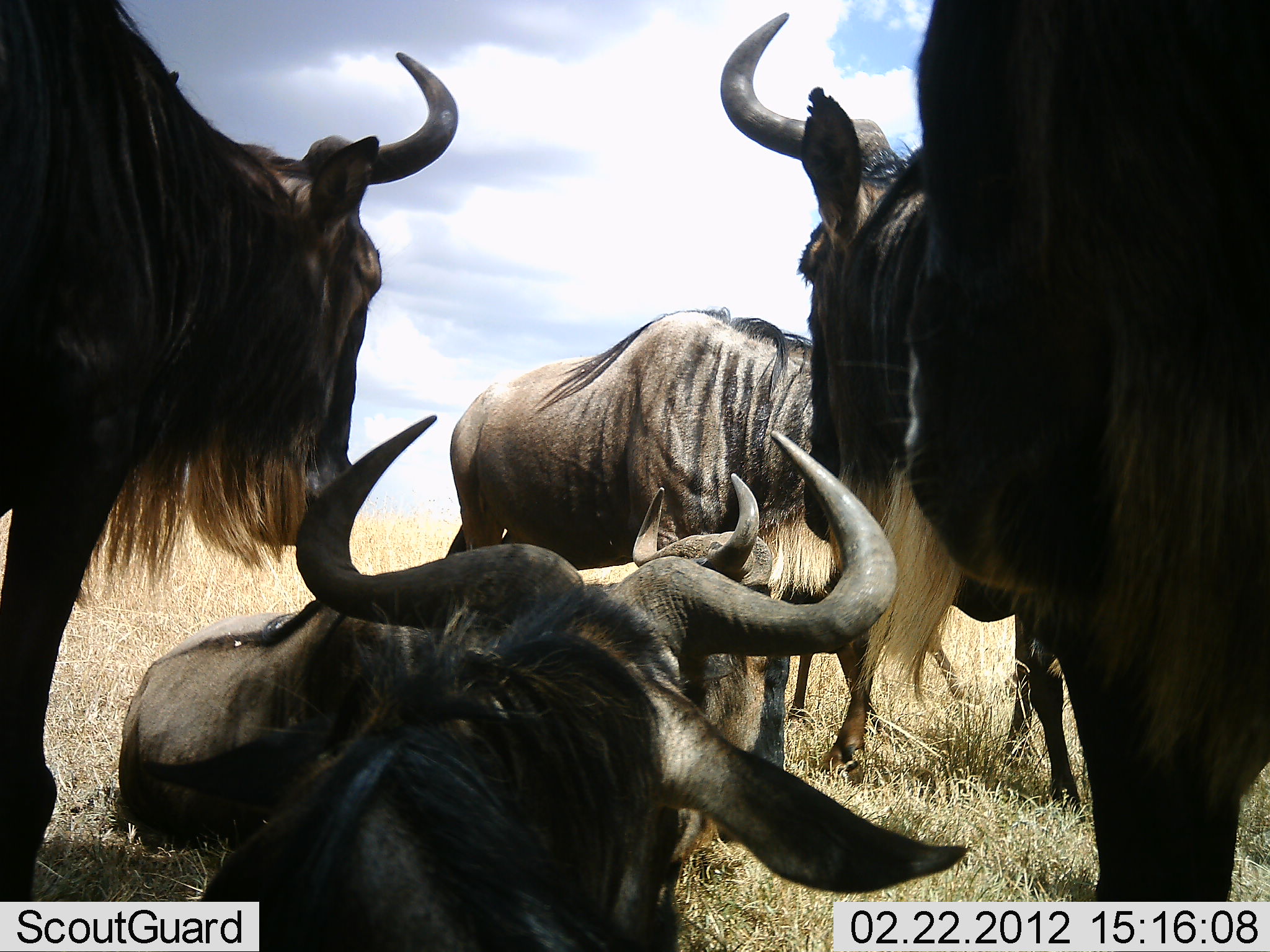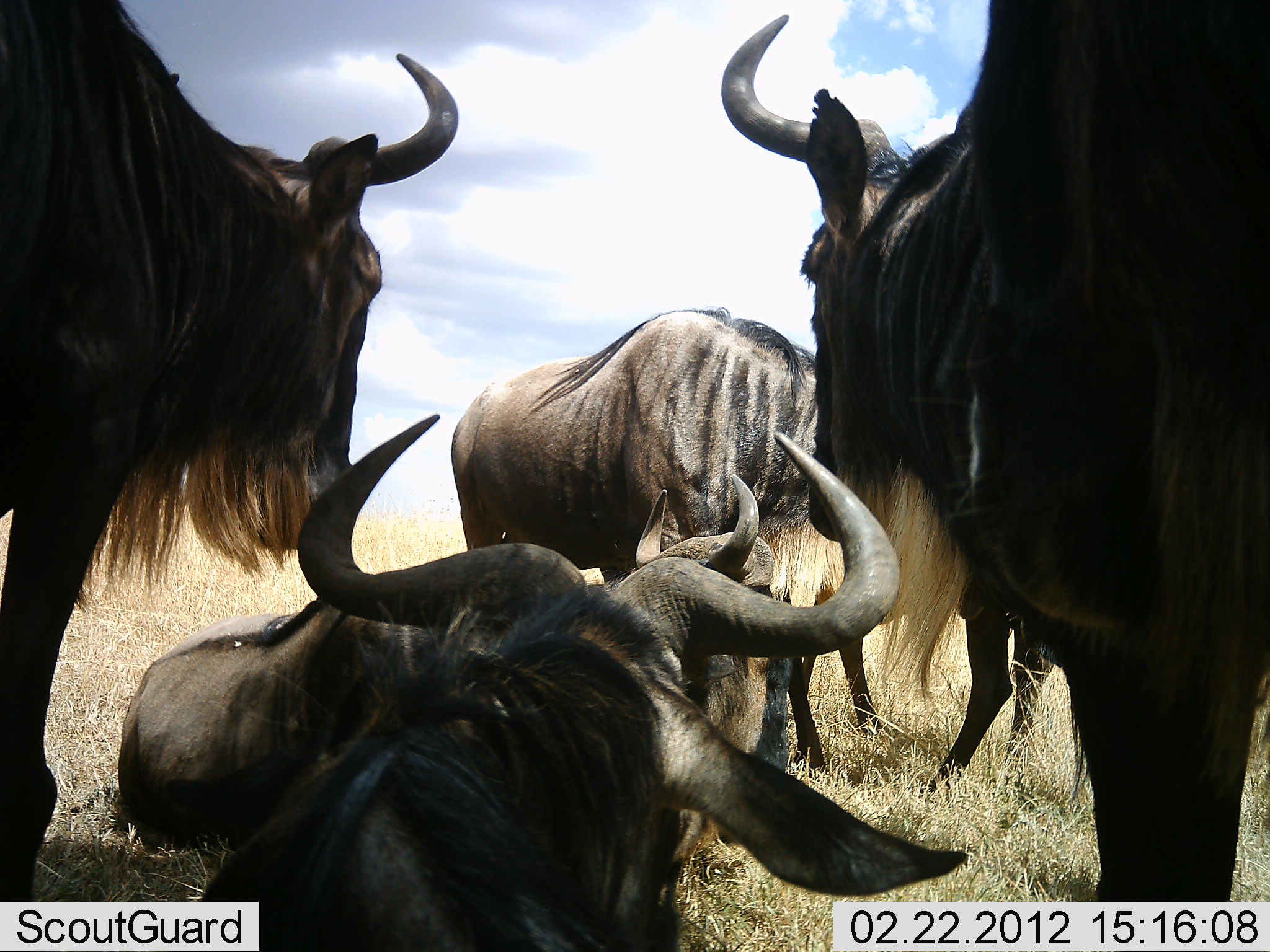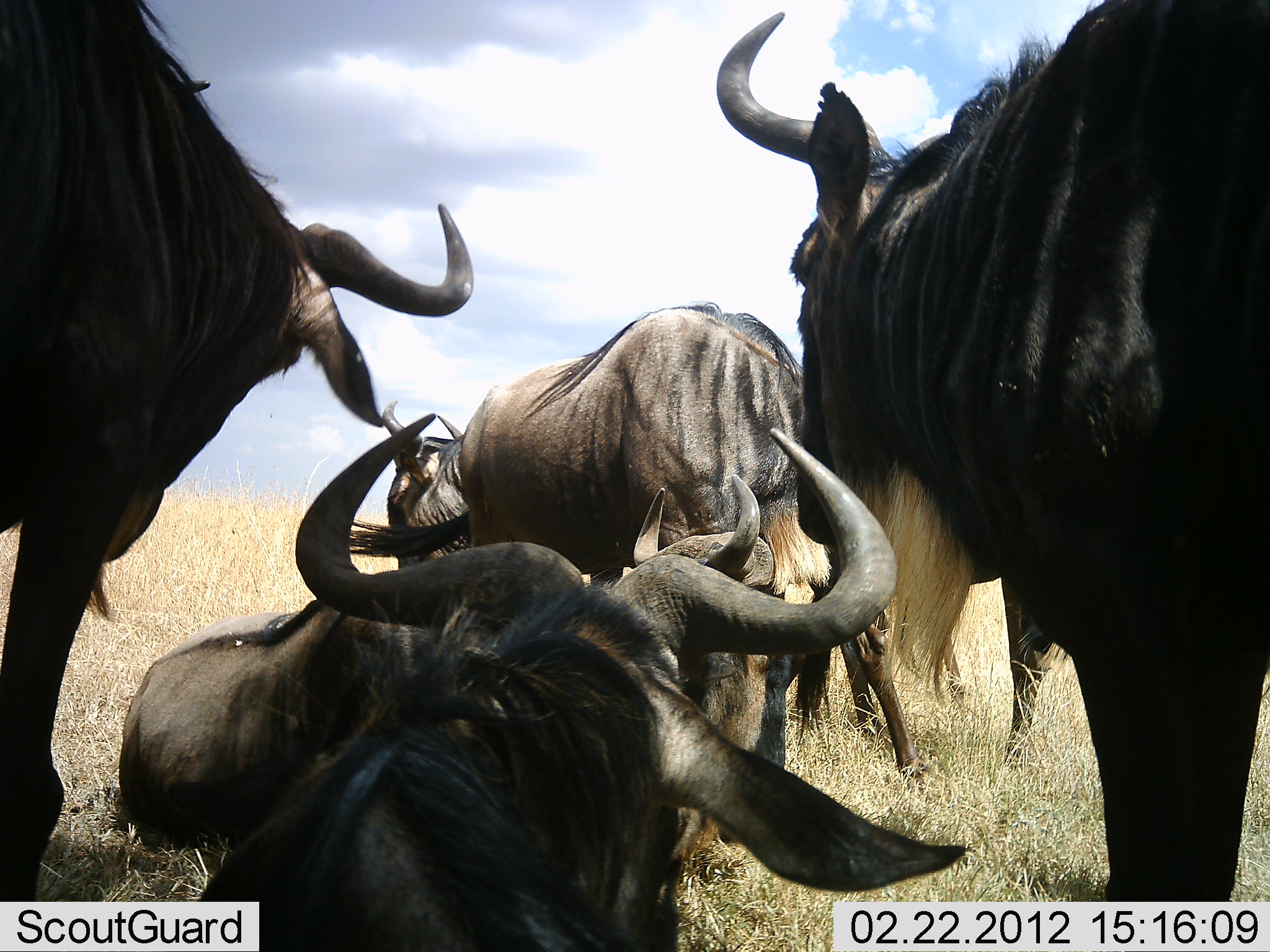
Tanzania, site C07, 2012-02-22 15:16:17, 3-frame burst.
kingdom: Animalia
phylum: Chordata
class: Mammalia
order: Artiodactyla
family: Bovidae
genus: Connochaetes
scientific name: Connochaetes taurinus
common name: blue wildebeest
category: wildebeest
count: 6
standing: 95%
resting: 95%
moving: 5%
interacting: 5%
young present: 0%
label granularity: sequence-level